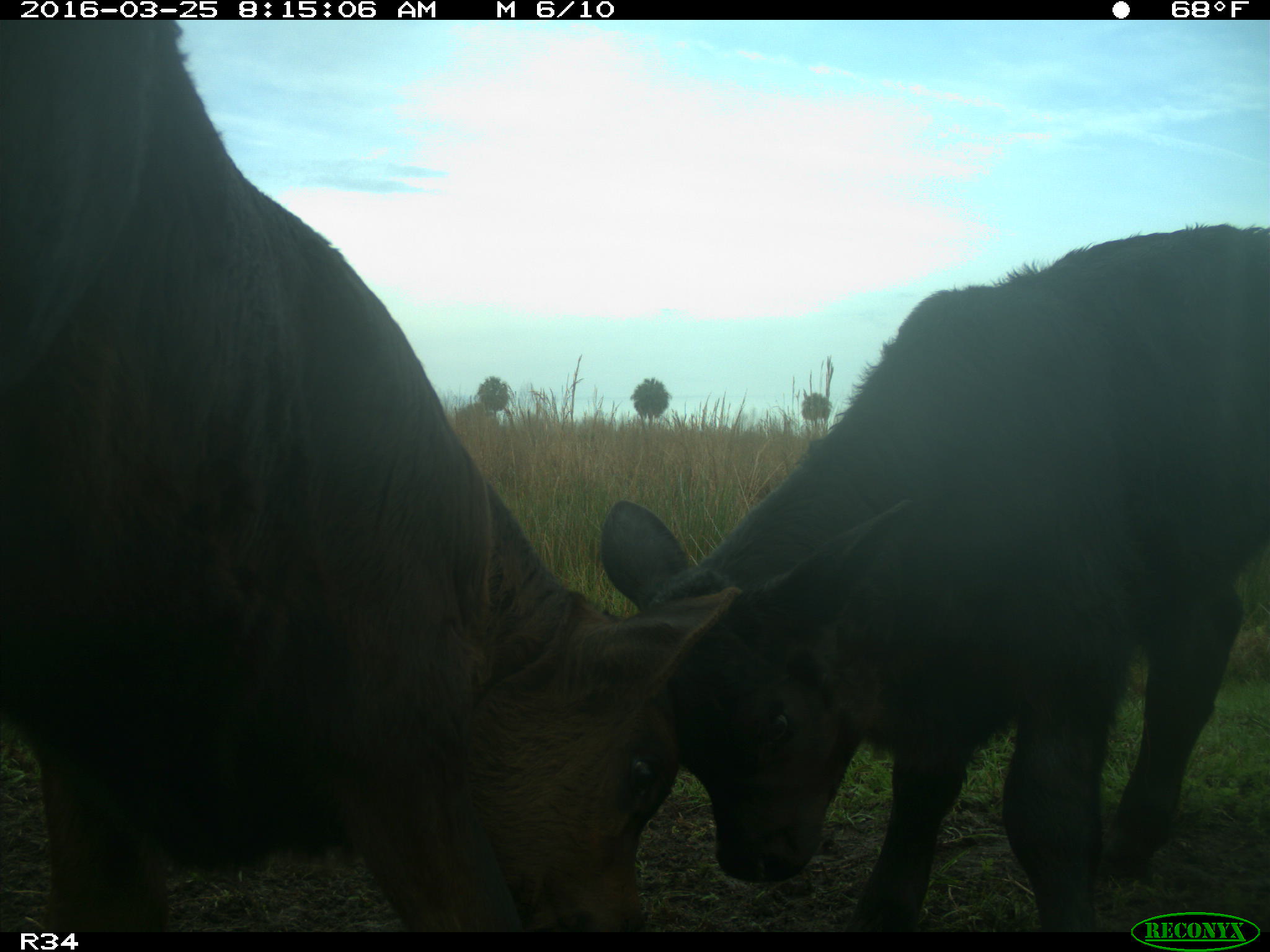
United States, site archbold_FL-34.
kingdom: Animalia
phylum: Chordata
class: Mammalia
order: Artiodactyla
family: Bovidae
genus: Bos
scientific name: Bos taurus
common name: domestic cow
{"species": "Bos taurus (domestic cow)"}